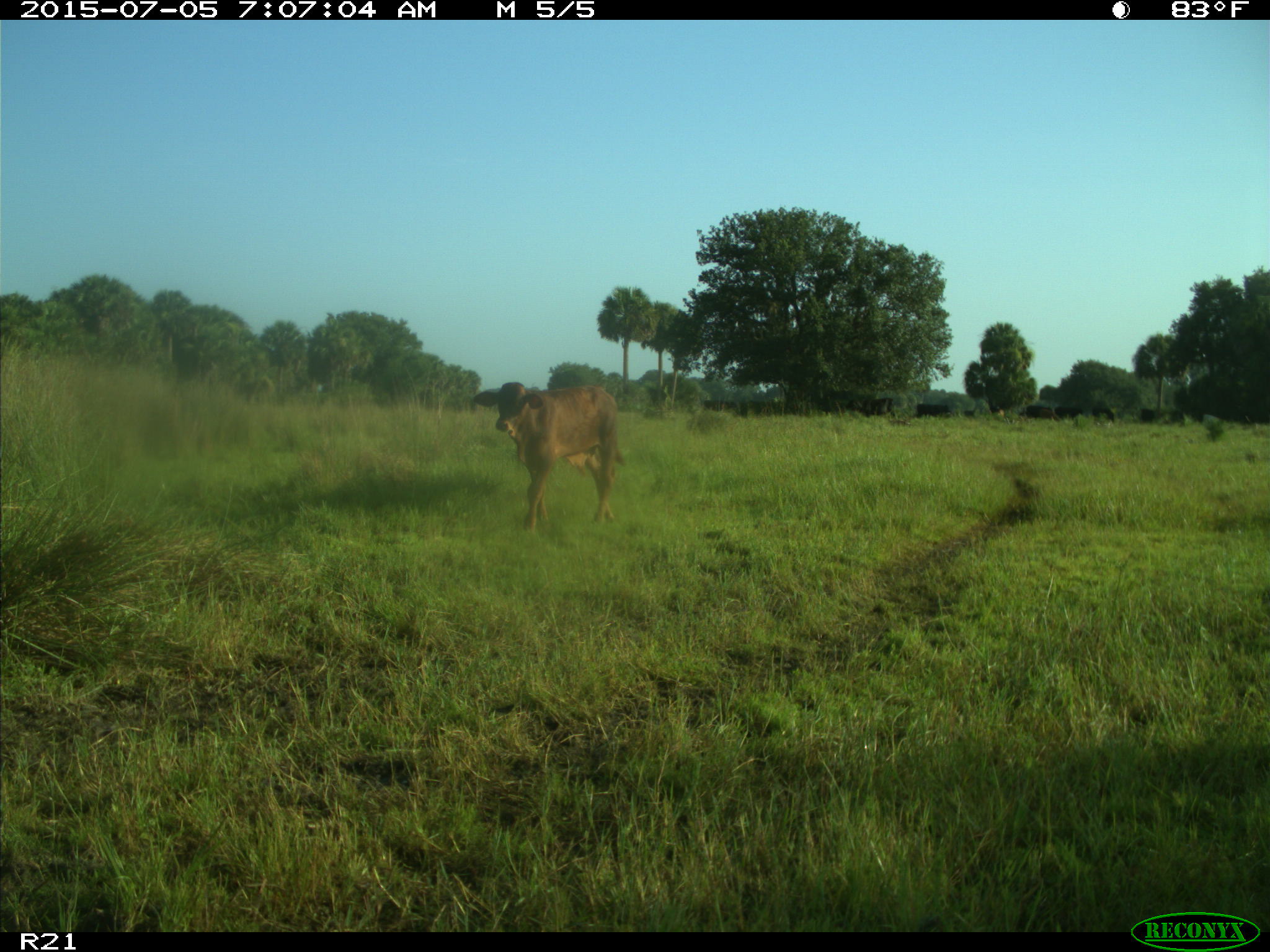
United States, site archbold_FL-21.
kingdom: Animalia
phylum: Chordata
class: Mammalia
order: Artiodactyla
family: Bovidae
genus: Bos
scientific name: Bos taurus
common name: domestic cow